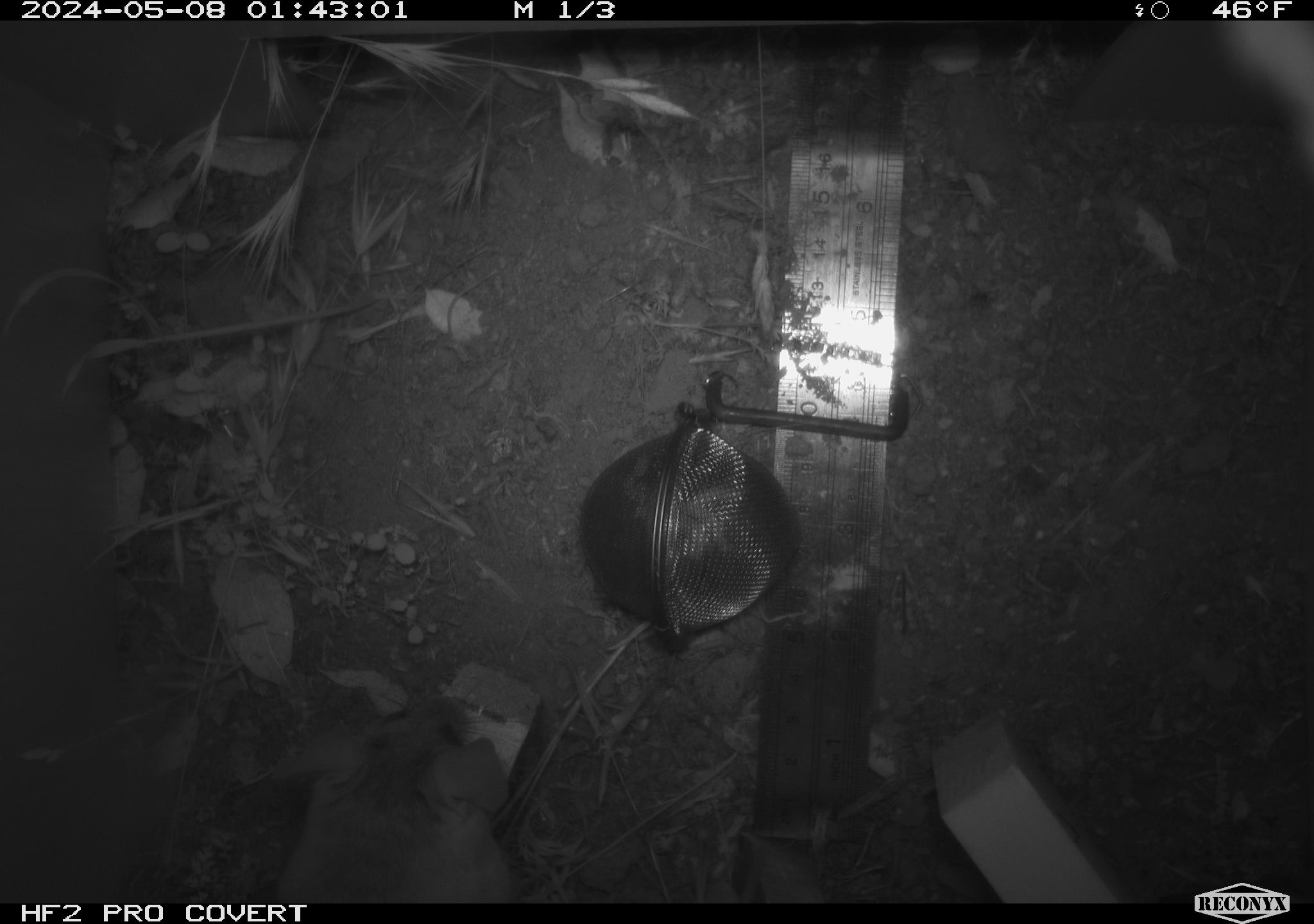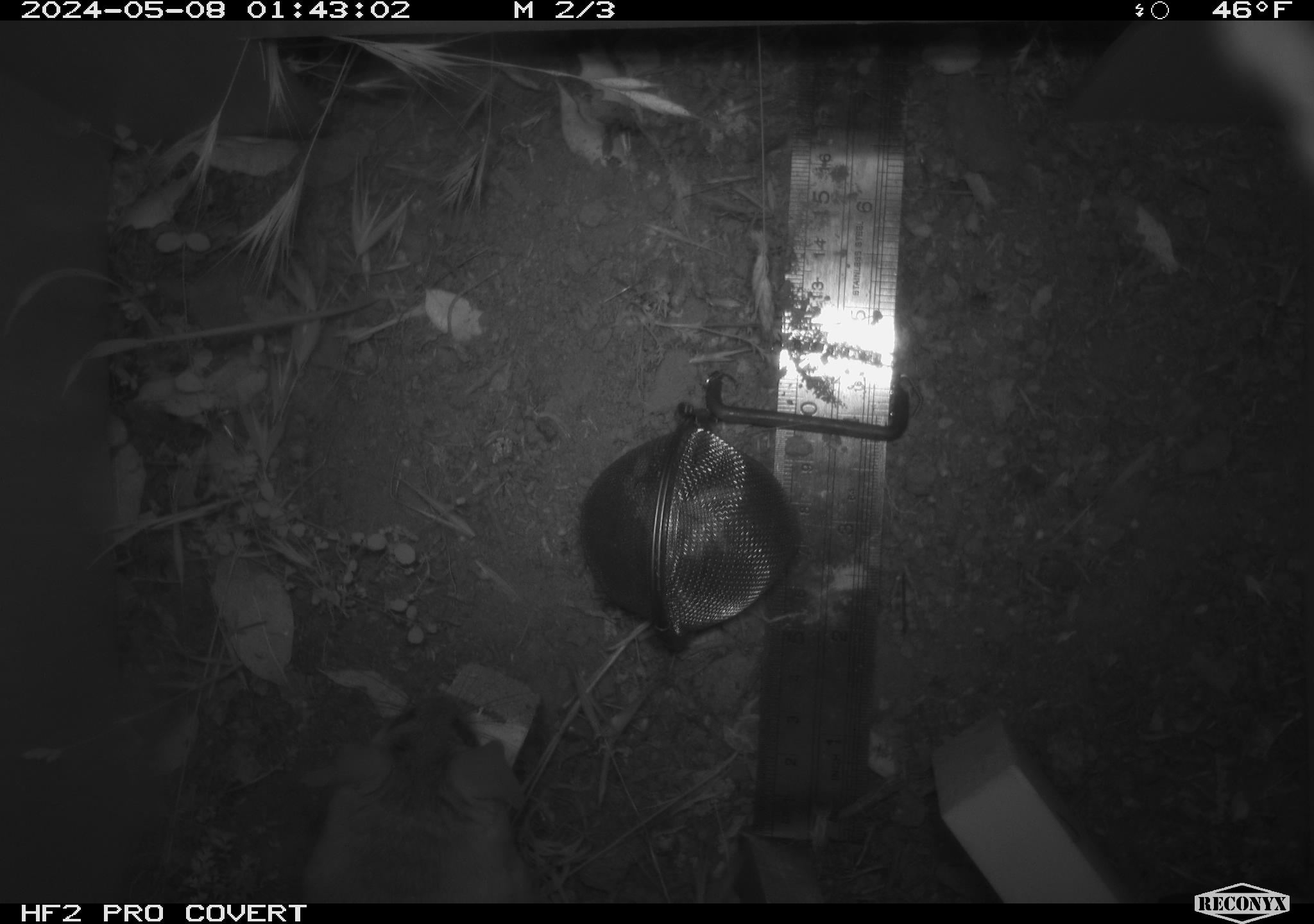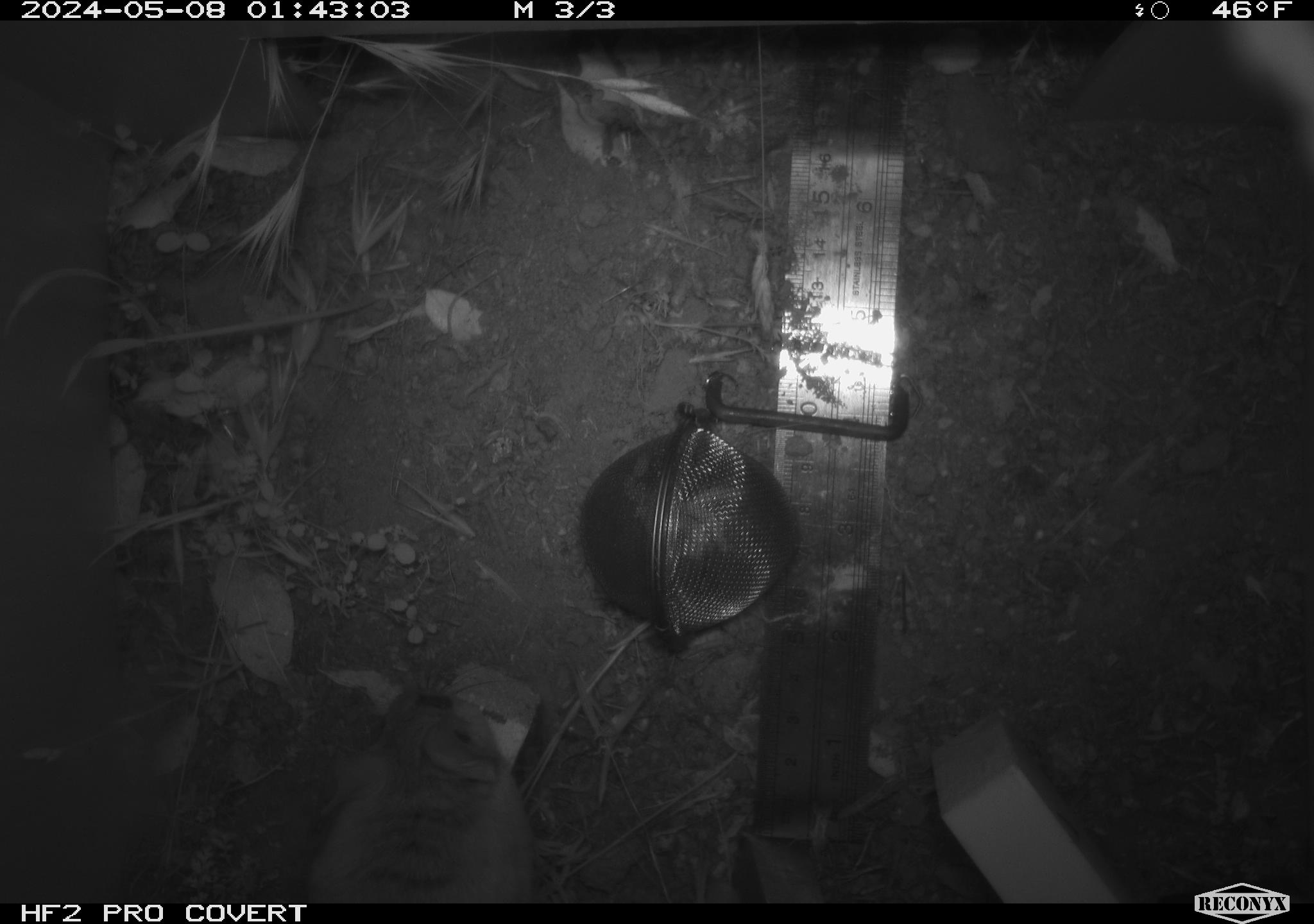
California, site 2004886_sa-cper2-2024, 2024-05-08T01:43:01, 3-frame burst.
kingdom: Animalia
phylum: Chordata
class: Mammalia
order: Rodentia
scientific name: Rodentia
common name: rodent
Rodent (Rodentia).